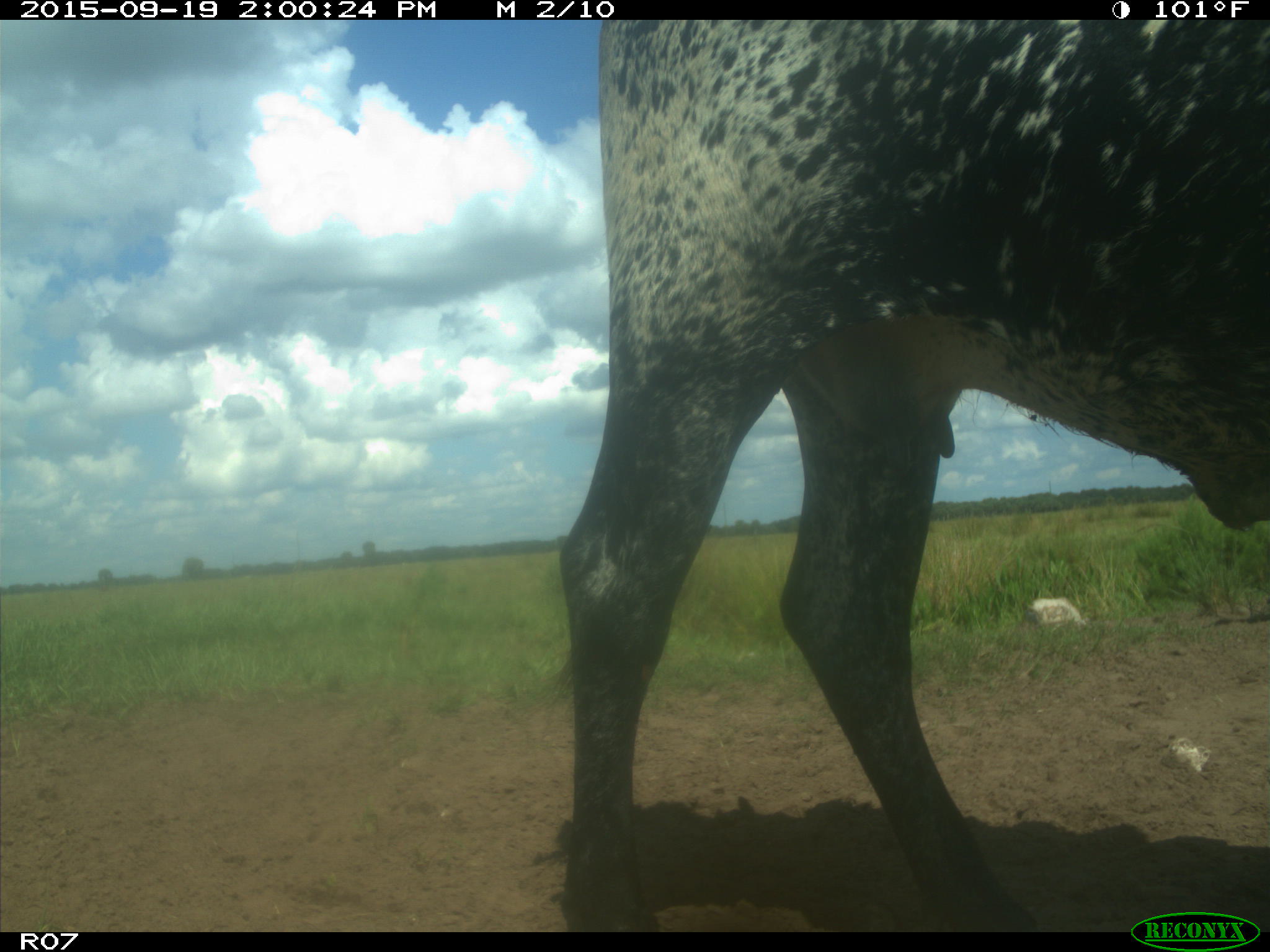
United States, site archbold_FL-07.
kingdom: Animalia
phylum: Chordata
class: Mammalia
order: Artiodactyla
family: Bovidae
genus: Bos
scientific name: Bos taurus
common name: domestic cow